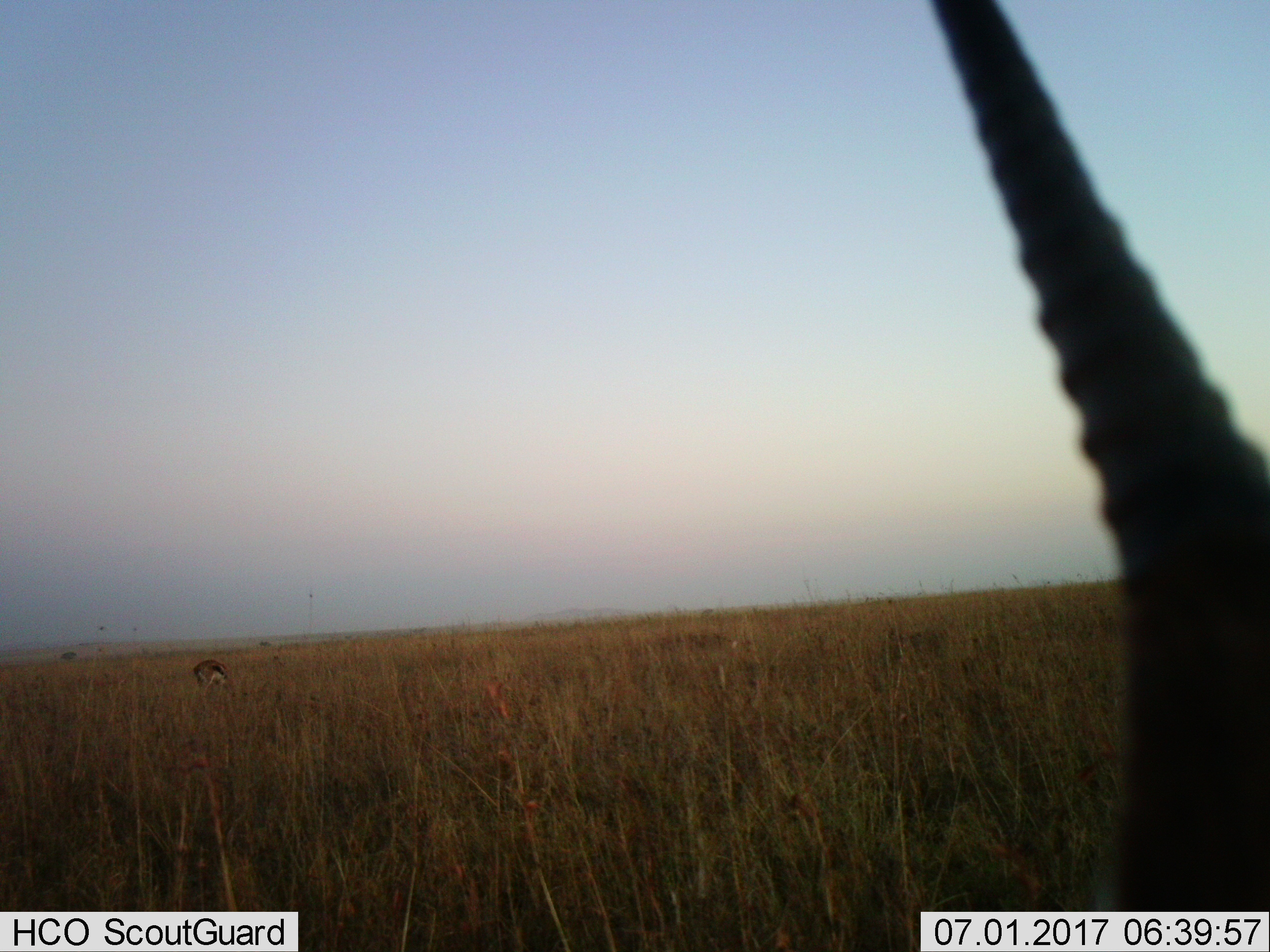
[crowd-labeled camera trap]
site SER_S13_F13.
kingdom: Animalia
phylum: Chordata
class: Mammalia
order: Artiodactyla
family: Bovidae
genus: Eudorcas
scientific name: Eudorcas thomsonii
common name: thomson's gazelle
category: gazellethomsons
Gazellethomsons (thomson's gazelle) (Eudorcas thomsonii), count 2. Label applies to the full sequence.